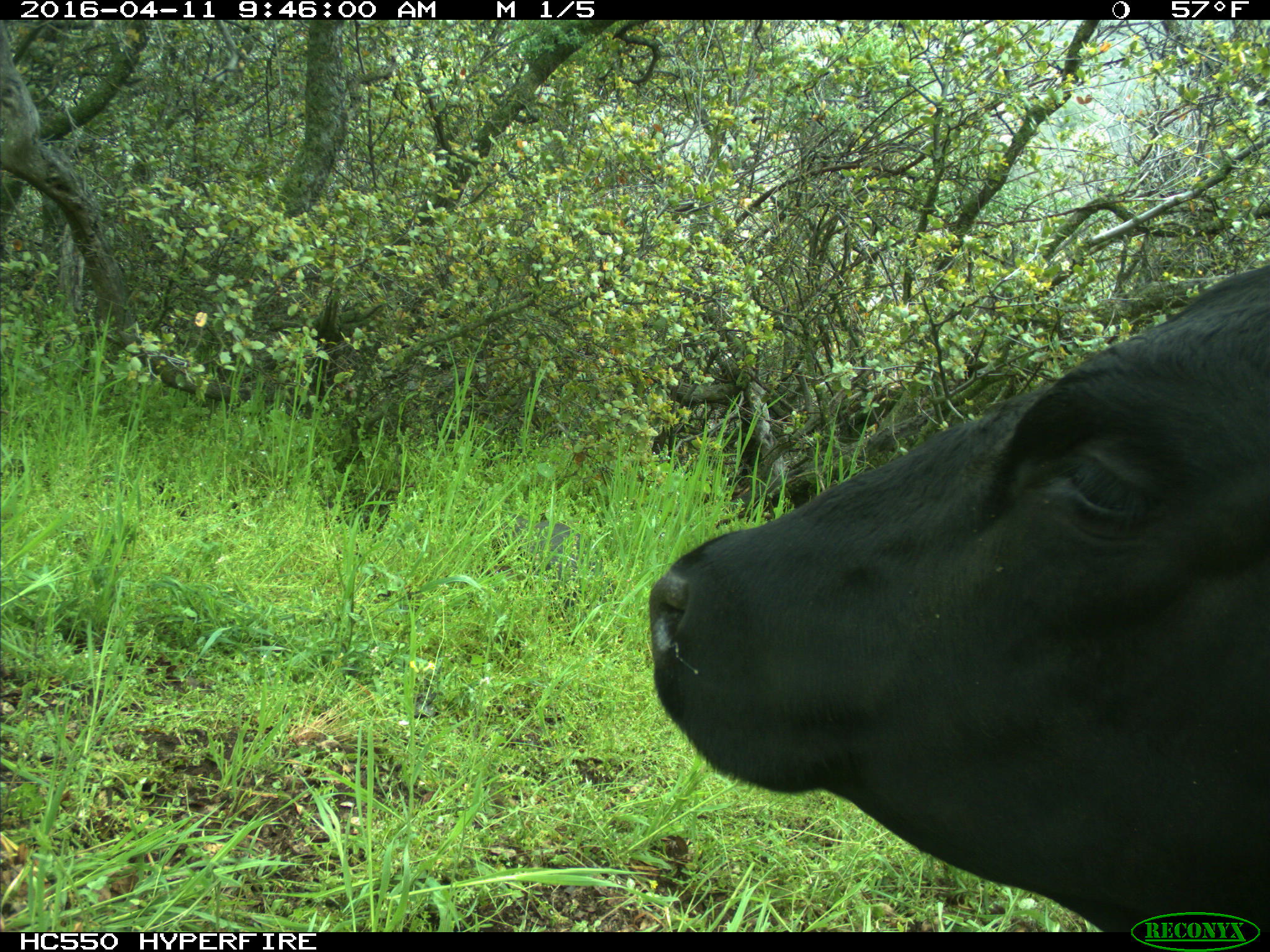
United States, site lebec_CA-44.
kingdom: Animalia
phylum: Chordata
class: Mammalia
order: Artiodactyla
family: Bovidae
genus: Bos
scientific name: Bos taurus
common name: domestic cow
Bos taurus (domestic cow).